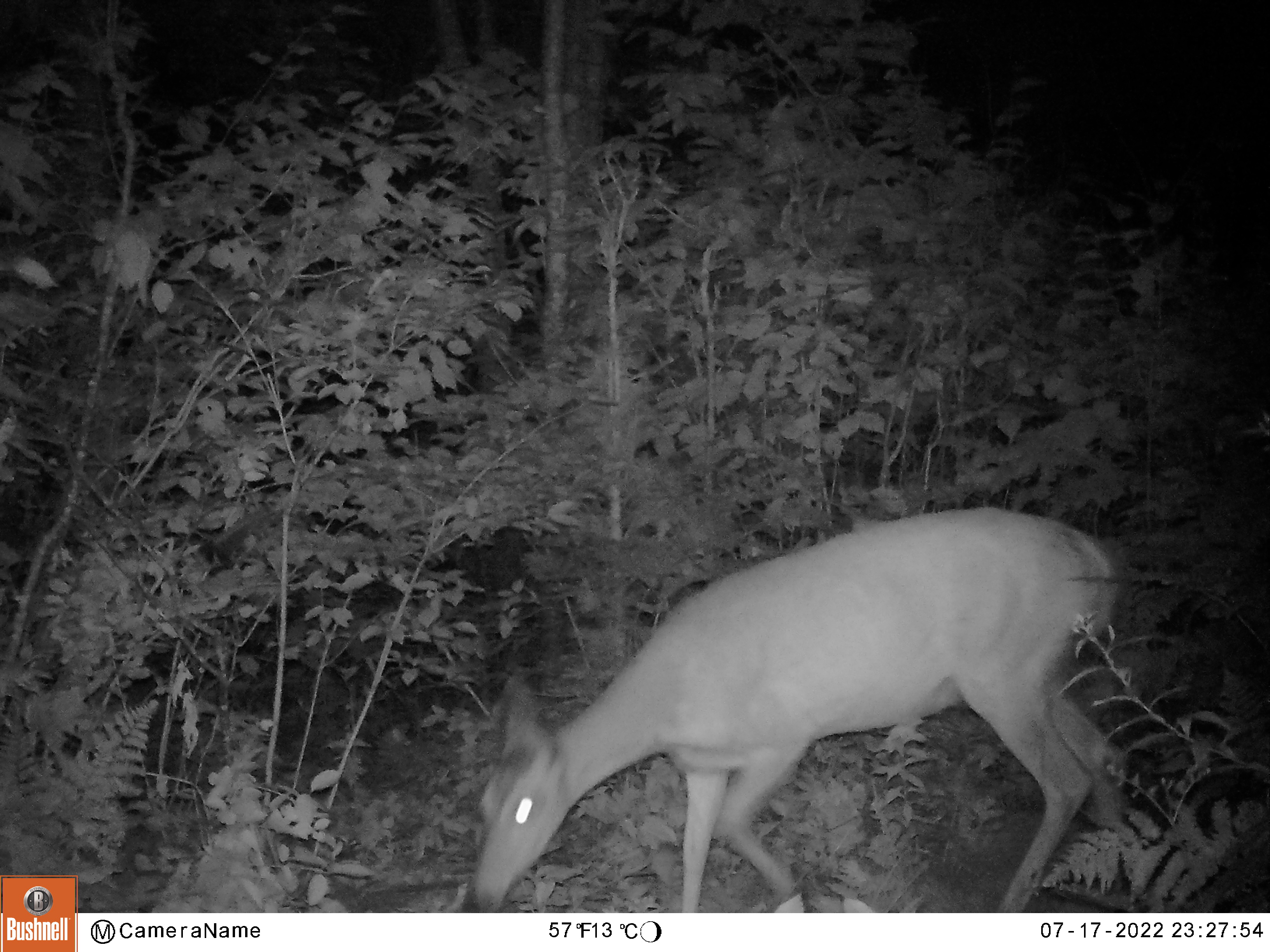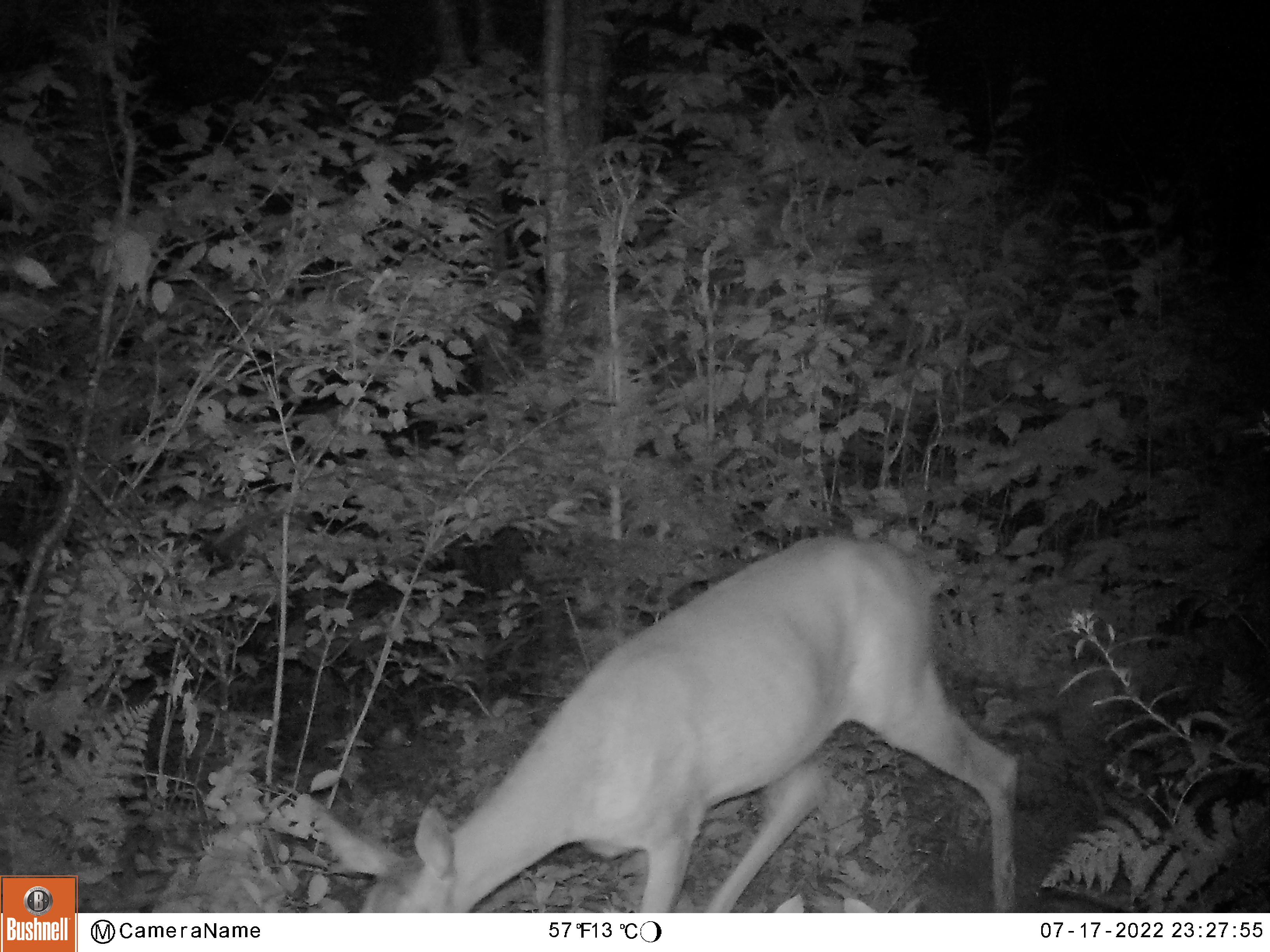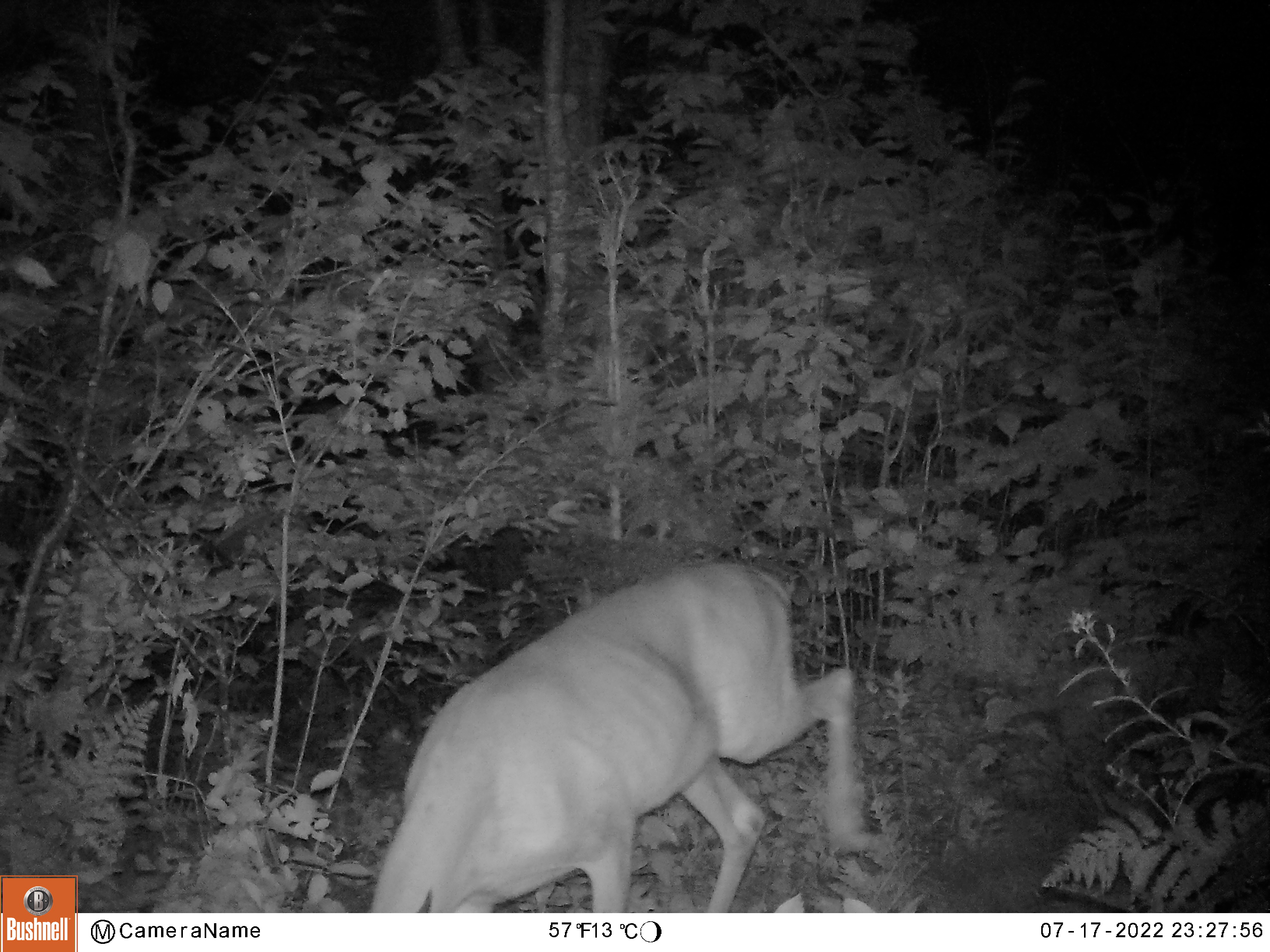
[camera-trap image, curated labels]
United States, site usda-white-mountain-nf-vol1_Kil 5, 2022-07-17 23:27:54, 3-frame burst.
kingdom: Animalia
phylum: Chordata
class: Mammalia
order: Artiodactyla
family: Cervidae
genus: Odocoileus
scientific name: Odocoileus virginianus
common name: white-tailed deer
White-tailed deer (Odocoileus virginianus).